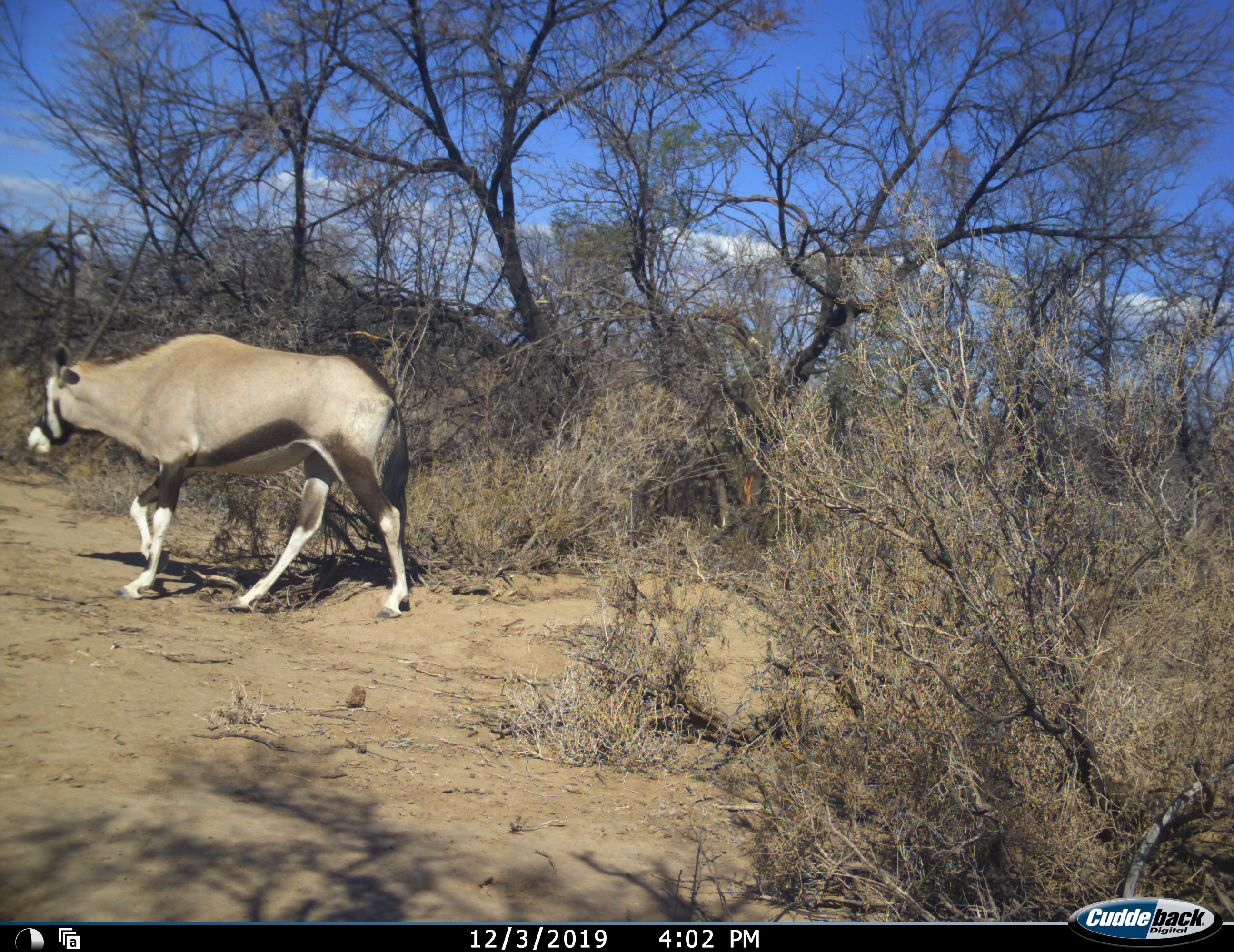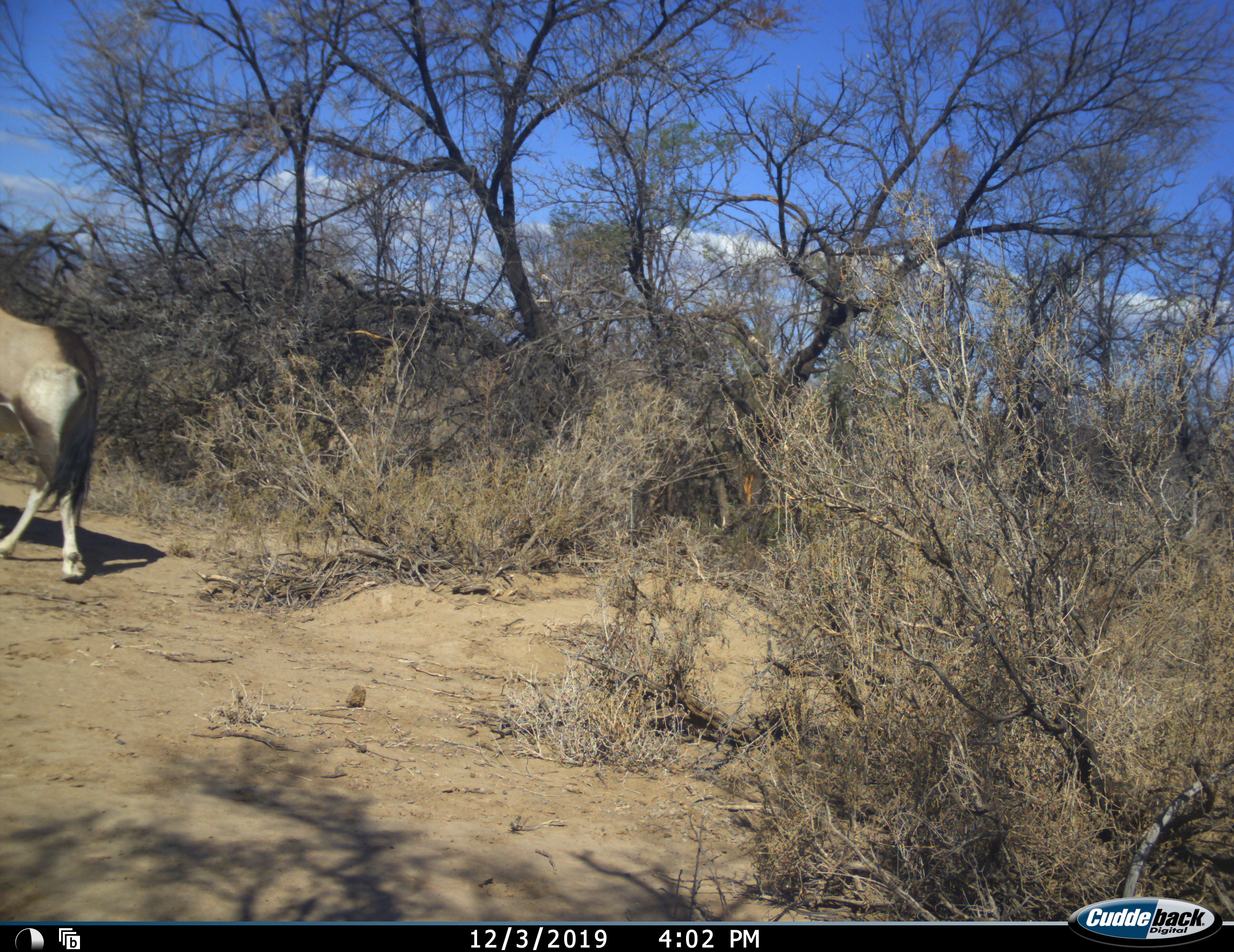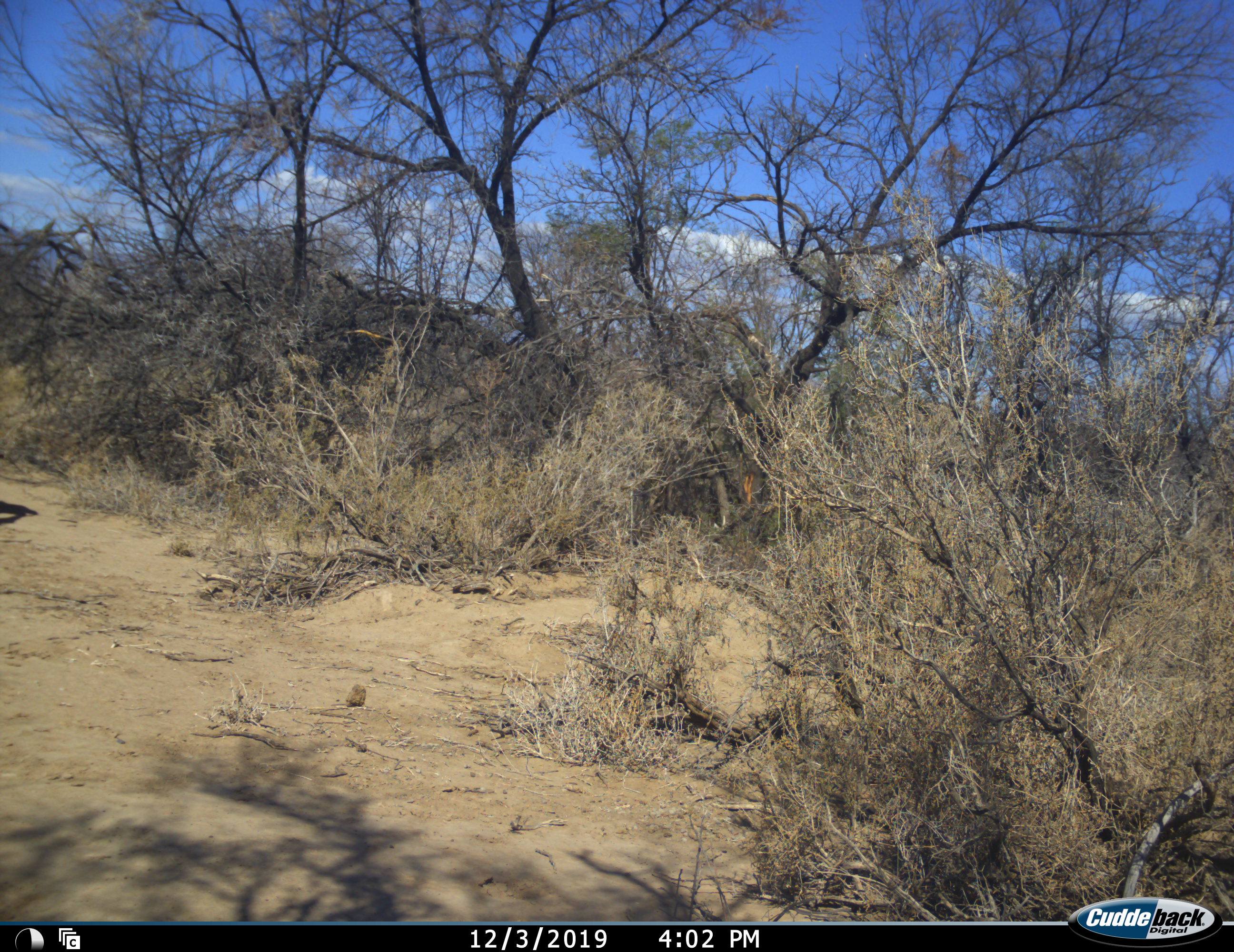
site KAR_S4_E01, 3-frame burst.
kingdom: Animalia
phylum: Chordata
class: Mammalia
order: Artiodactyla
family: Bovidae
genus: Oryx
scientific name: Oryx gazella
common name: gemsbok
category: oryx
Oryx (gemsbok) (Oryx gazella), count 1. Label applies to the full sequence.